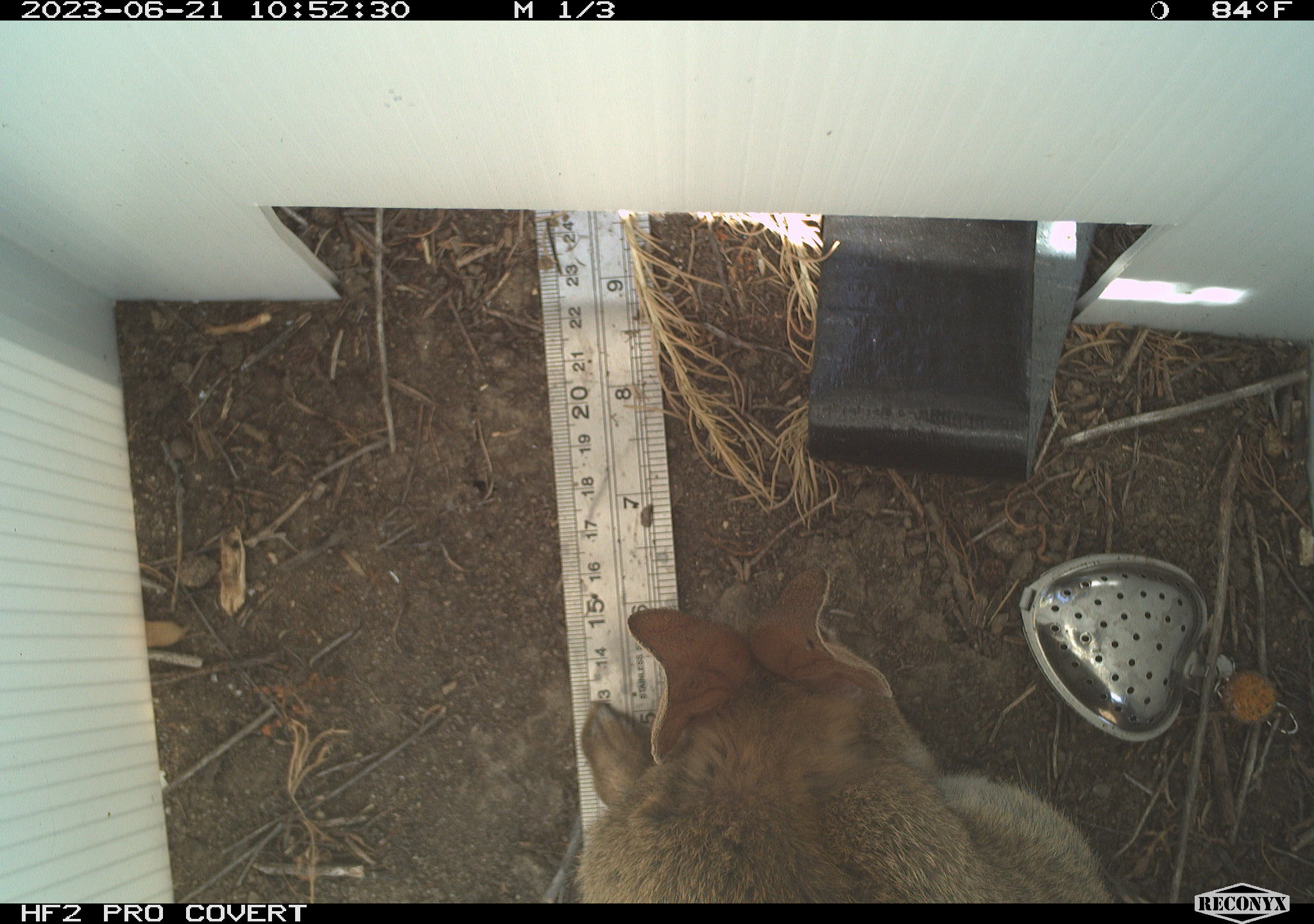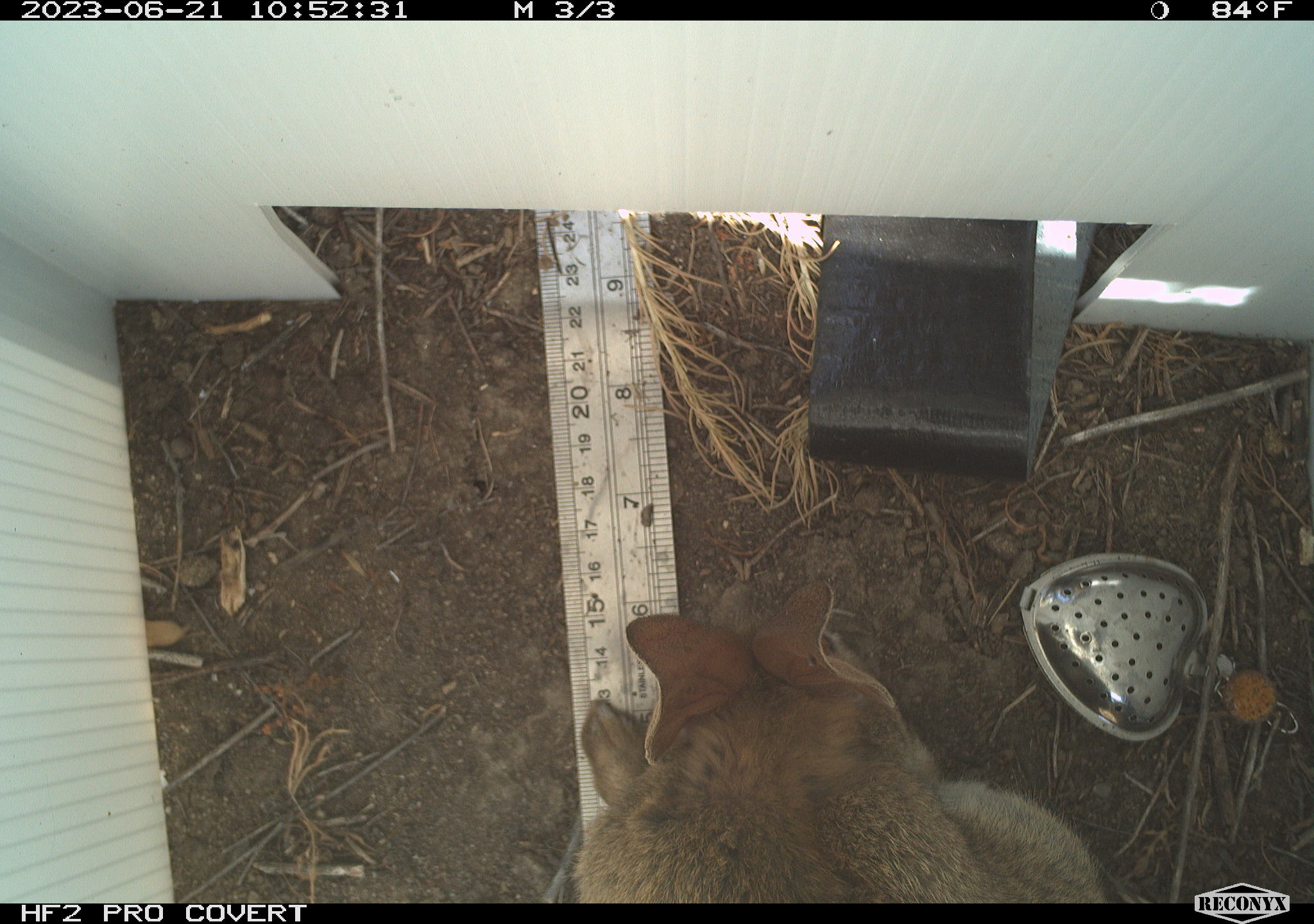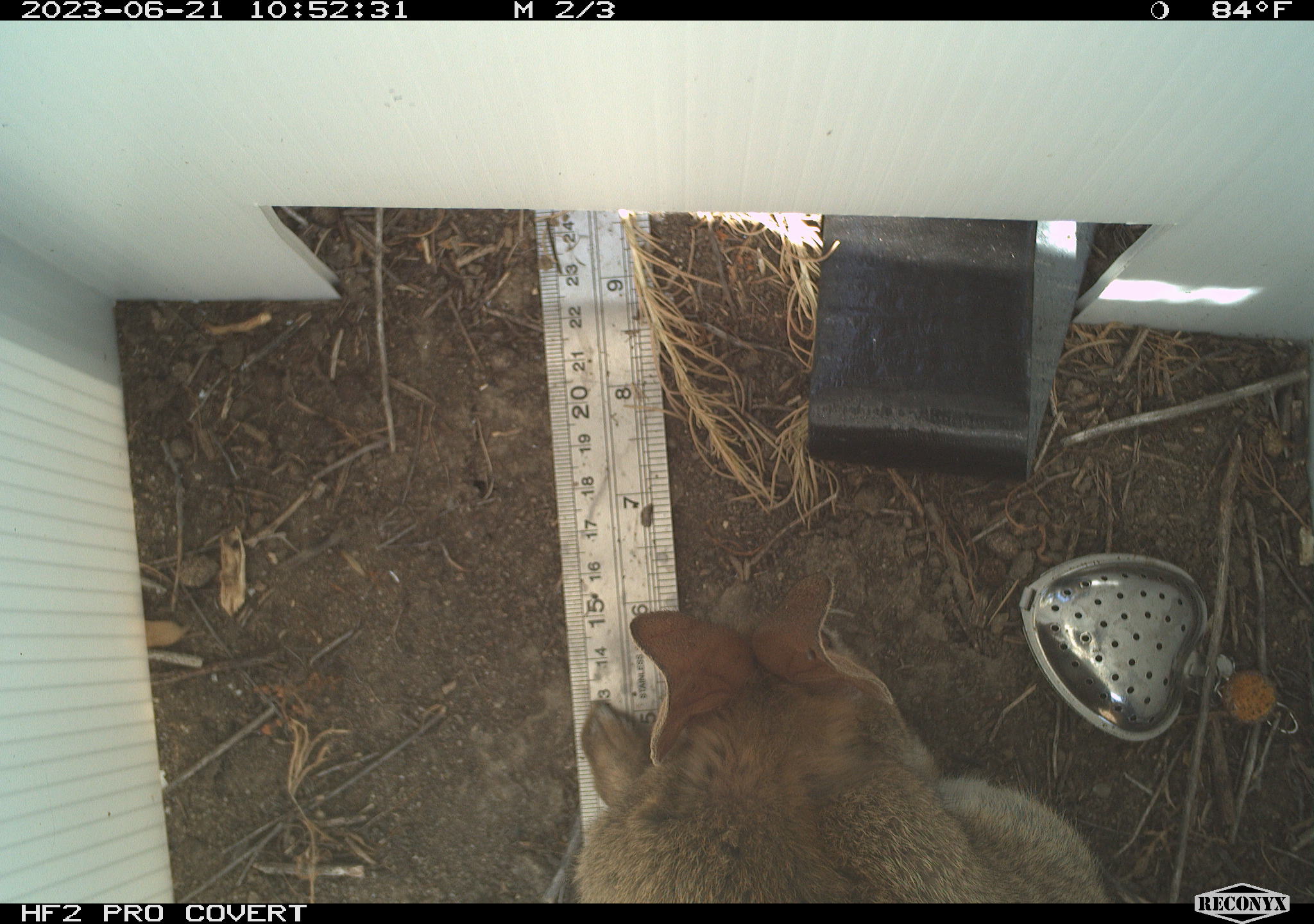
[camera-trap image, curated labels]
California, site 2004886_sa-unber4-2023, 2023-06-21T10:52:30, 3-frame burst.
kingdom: Animalia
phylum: Chordata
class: Mammalia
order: Lagomorpha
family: Leporidae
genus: Sylvilagus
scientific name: Sylvilagus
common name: cottontail rabbits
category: sylvilagus species